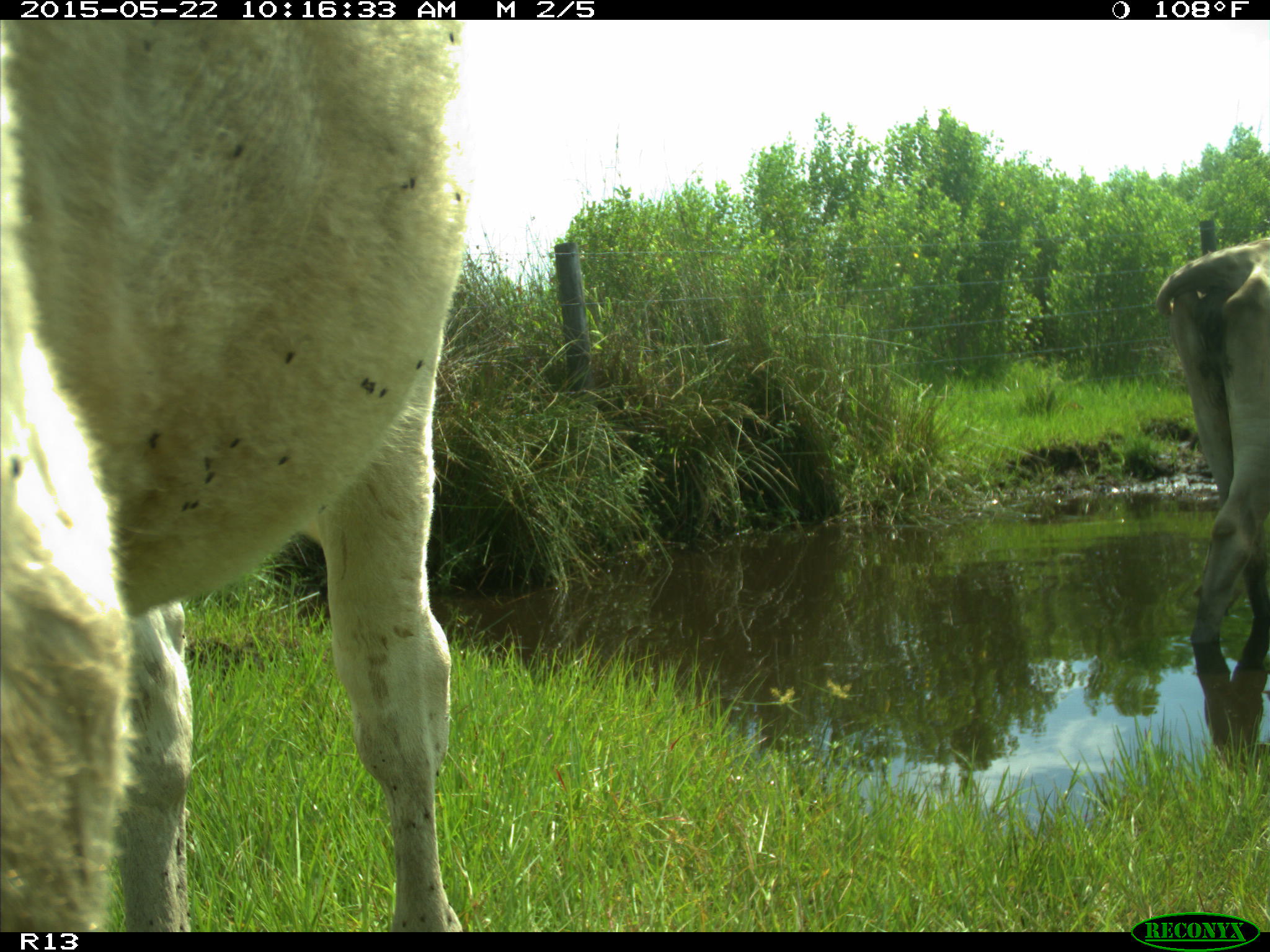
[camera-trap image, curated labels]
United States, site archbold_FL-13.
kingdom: Animalia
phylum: Chordata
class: Mammalia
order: Artiodactyla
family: Bovidae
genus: Bos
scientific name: Bos taurus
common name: domestic cow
Bos taurus (domestic cow).